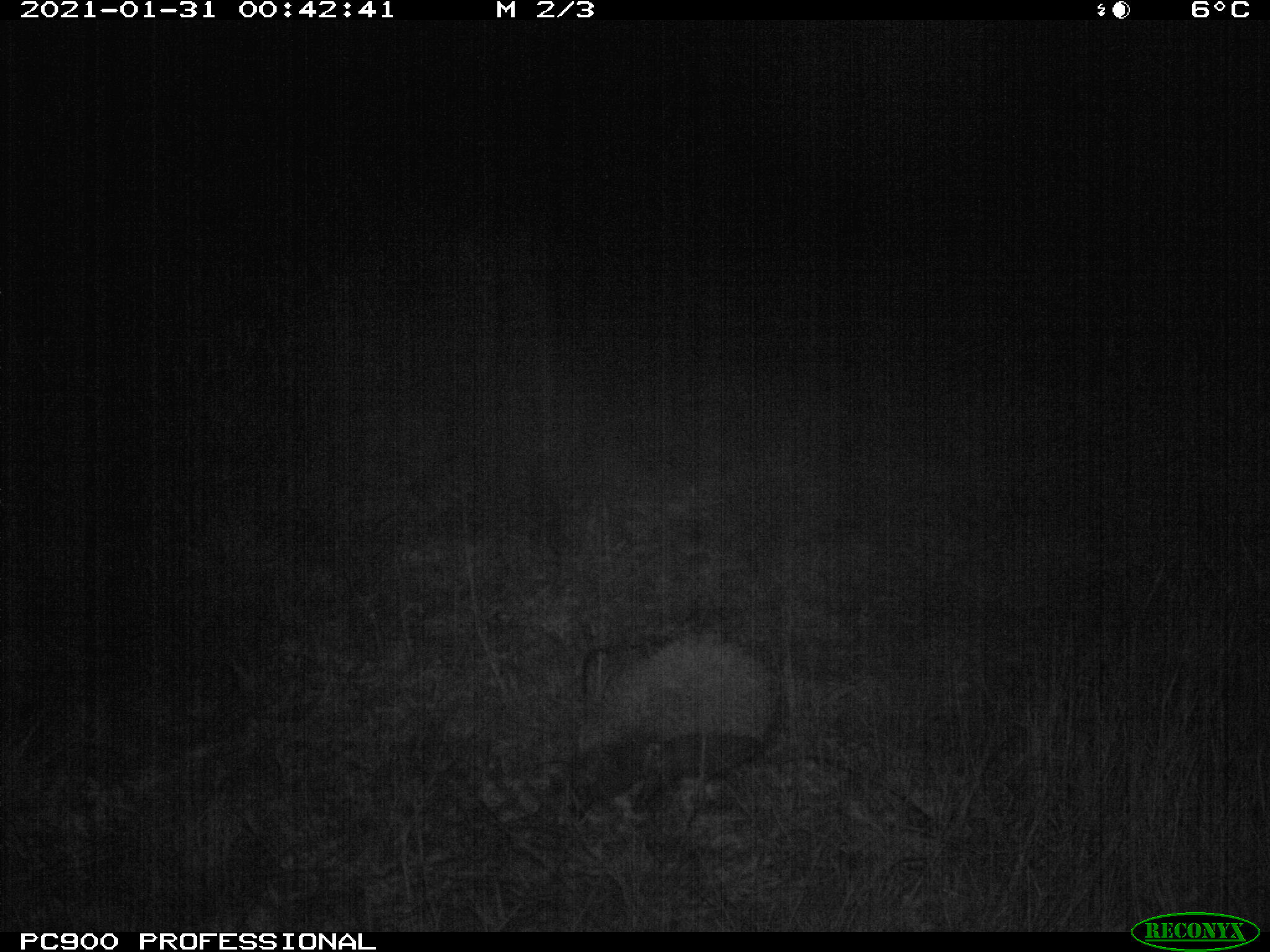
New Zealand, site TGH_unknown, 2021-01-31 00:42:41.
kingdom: Animalia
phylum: Chordata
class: Mammalia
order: Eulipotyphla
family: Erinaceidae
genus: Erinaceus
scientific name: Erinaceus europaeus europaeus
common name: european hedgehog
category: hedgehog